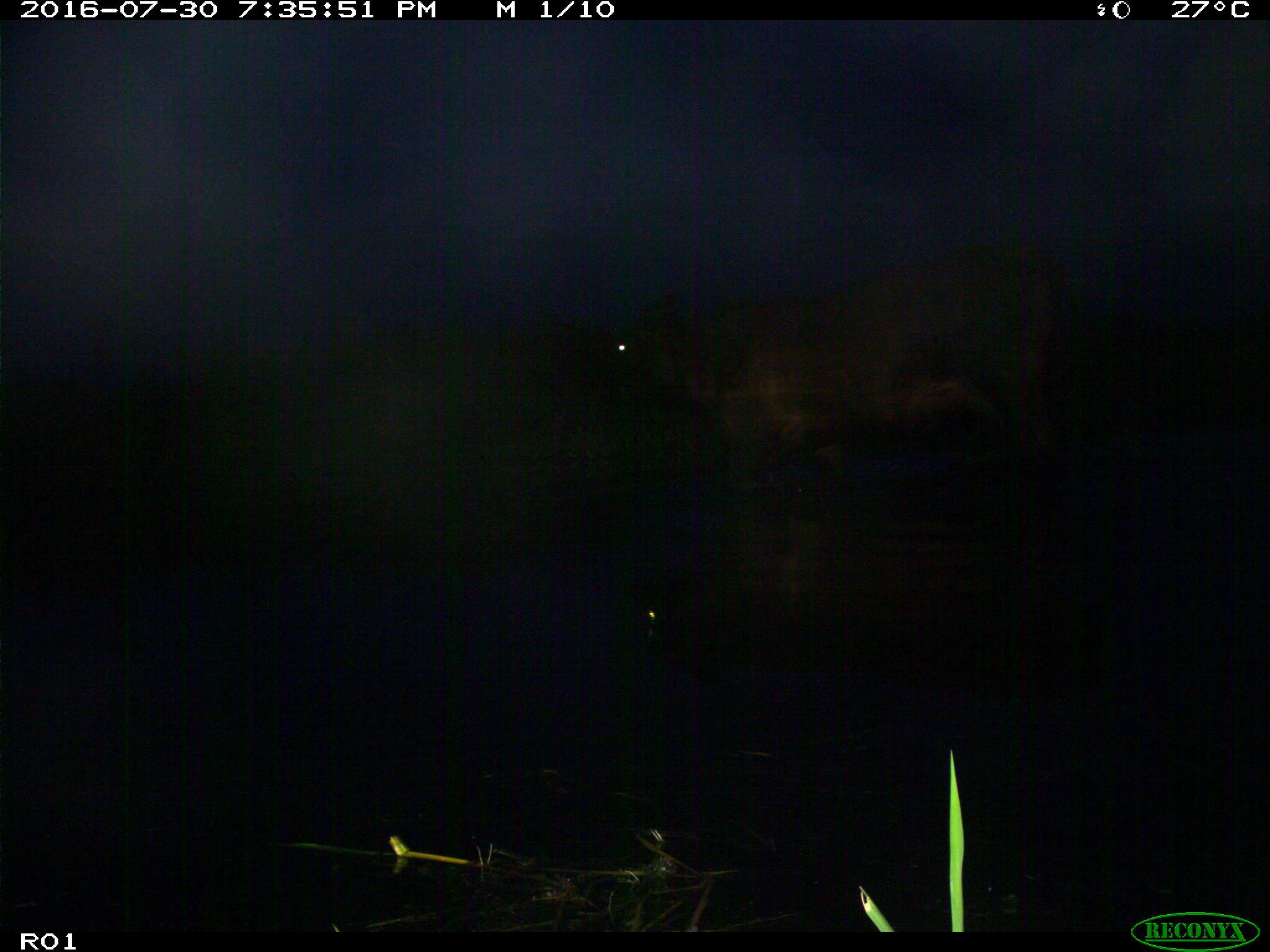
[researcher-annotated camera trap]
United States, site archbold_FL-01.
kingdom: Animalia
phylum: Chordata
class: Mammalia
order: Artiodactyla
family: Bovidae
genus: Bos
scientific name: Bos taurus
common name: domestic cow